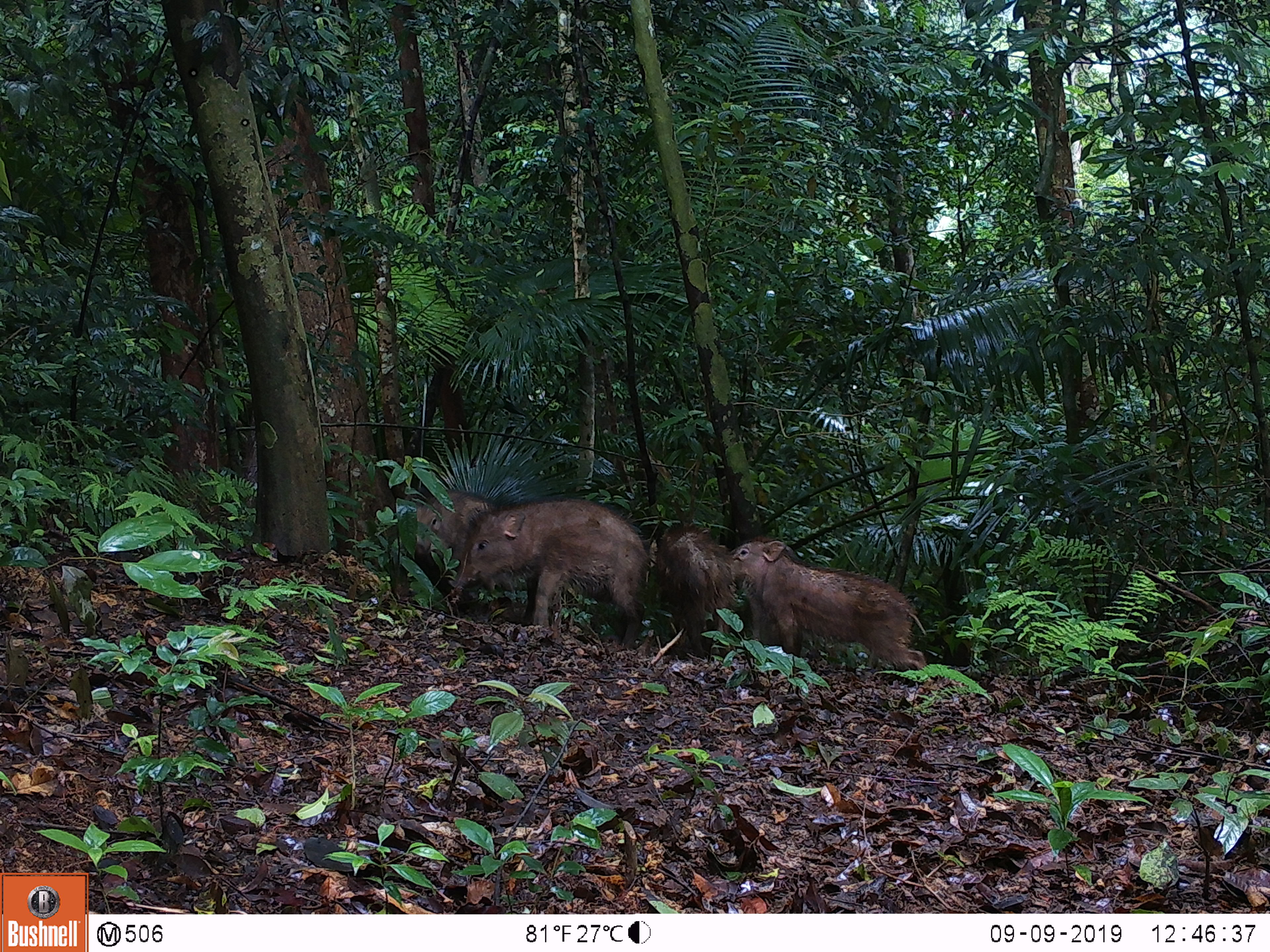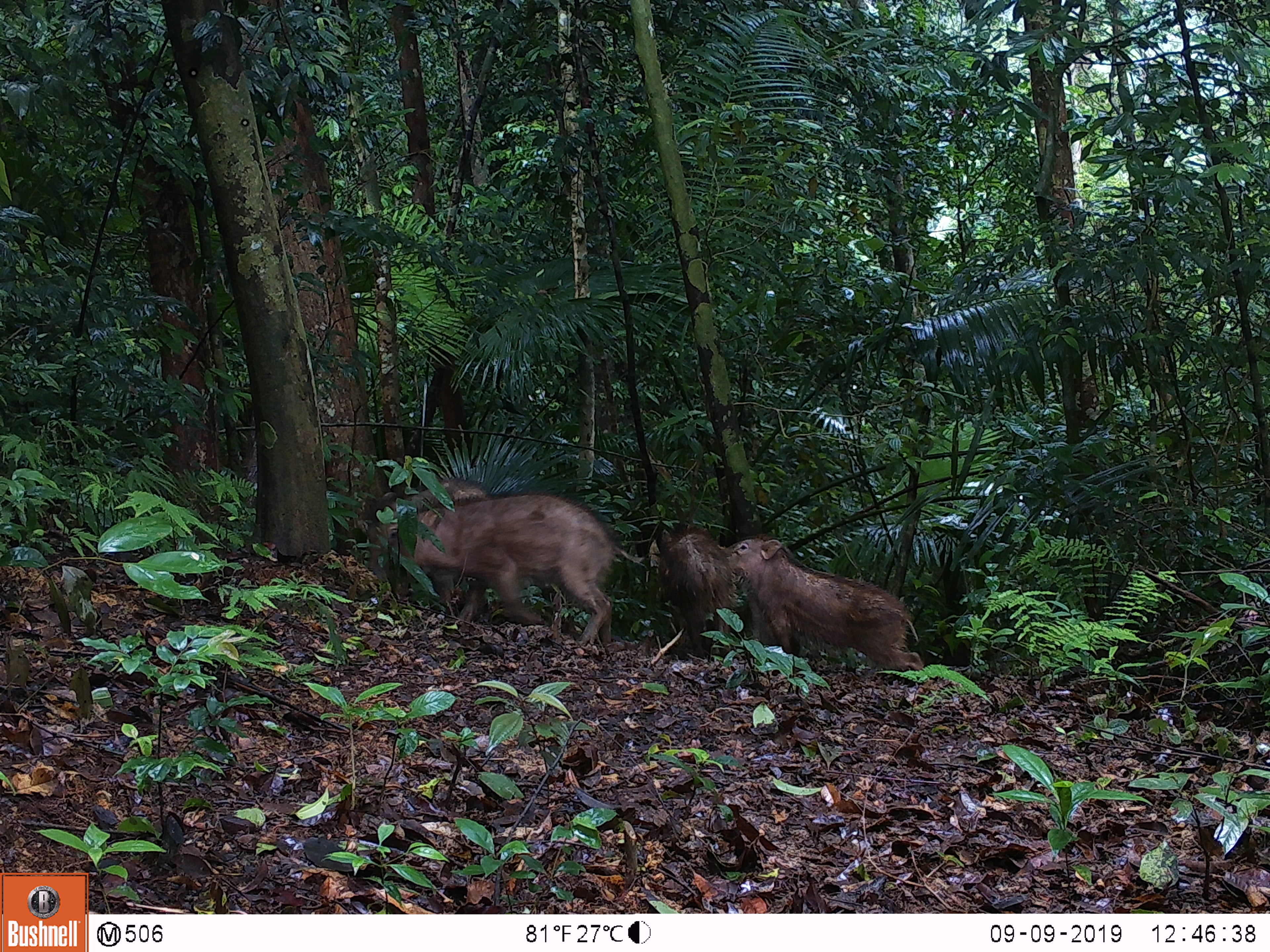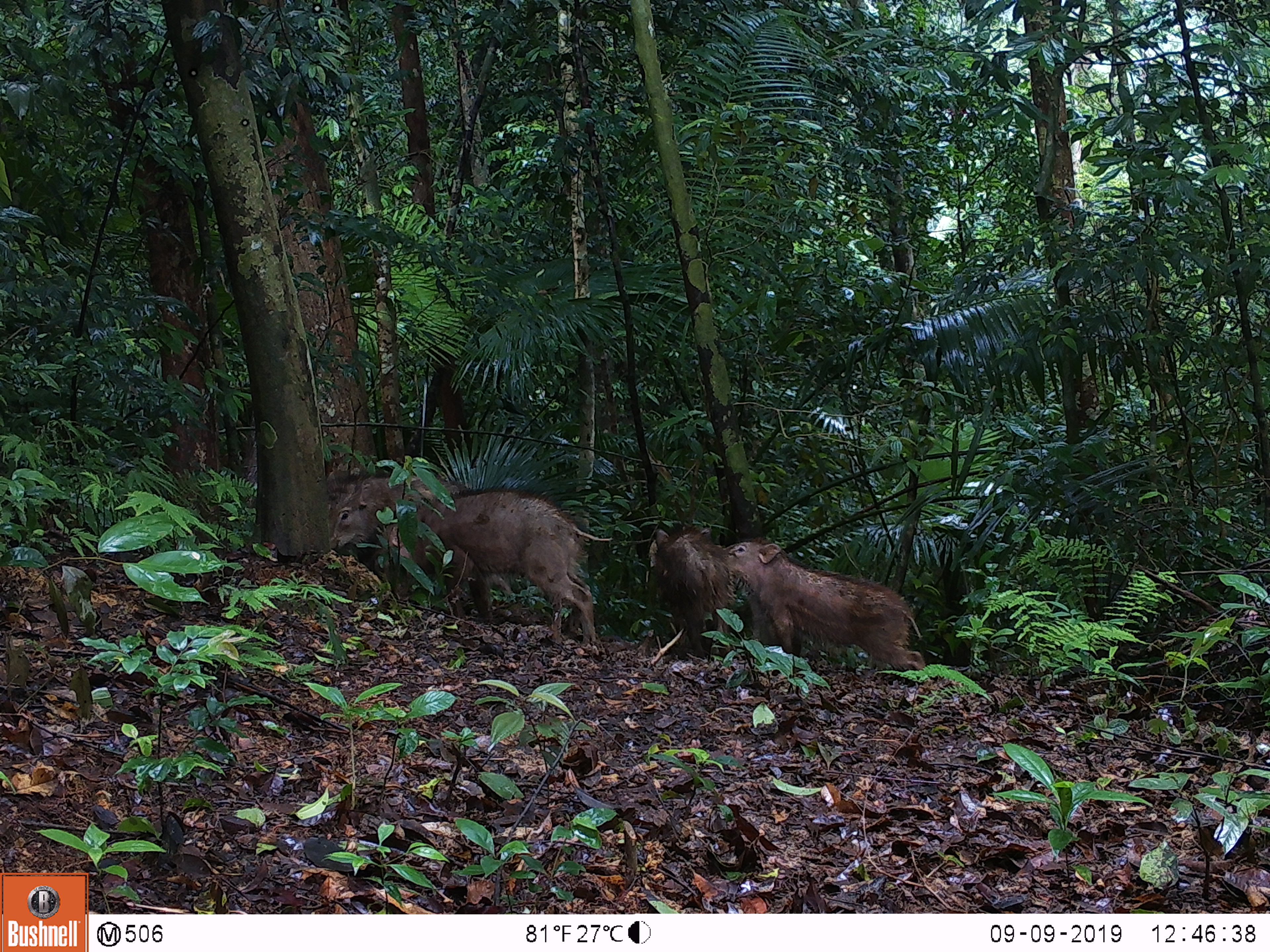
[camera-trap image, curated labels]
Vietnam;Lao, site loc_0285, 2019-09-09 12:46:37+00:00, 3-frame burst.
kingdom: Animalia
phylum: Chordata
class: Mammalia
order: Artiodactyla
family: Suidae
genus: Sus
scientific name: Sus scrofa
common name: eurasian wild pig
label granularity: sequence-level